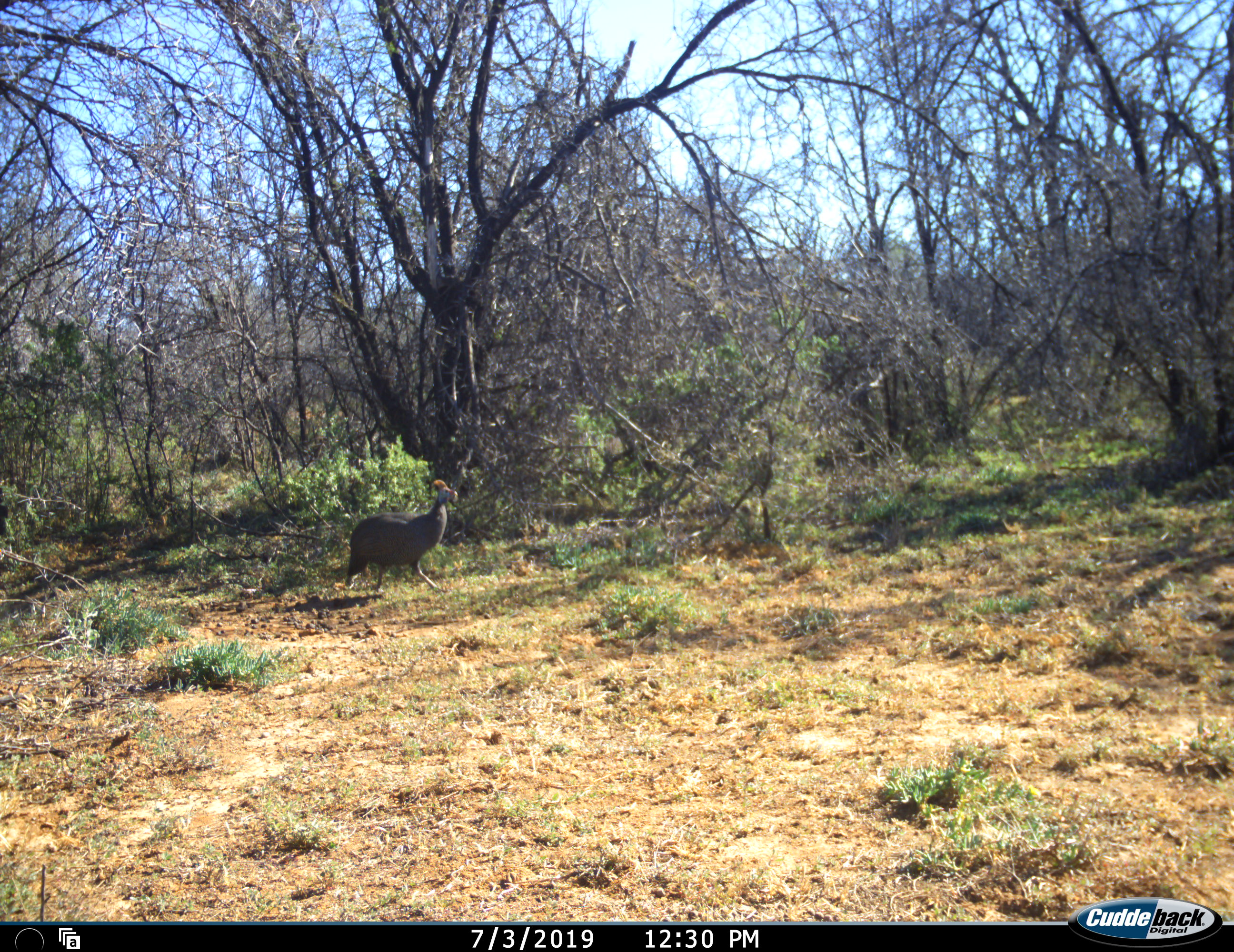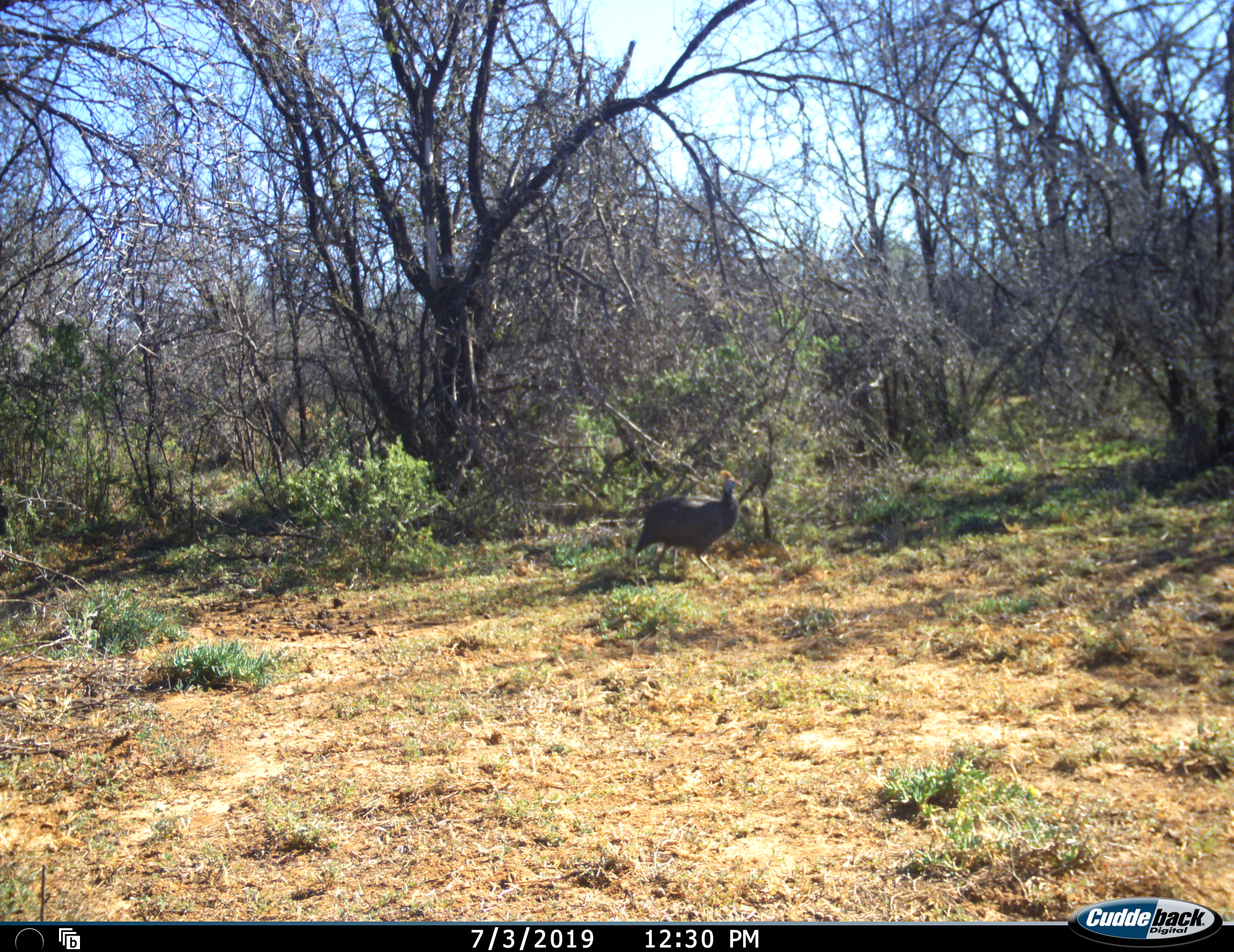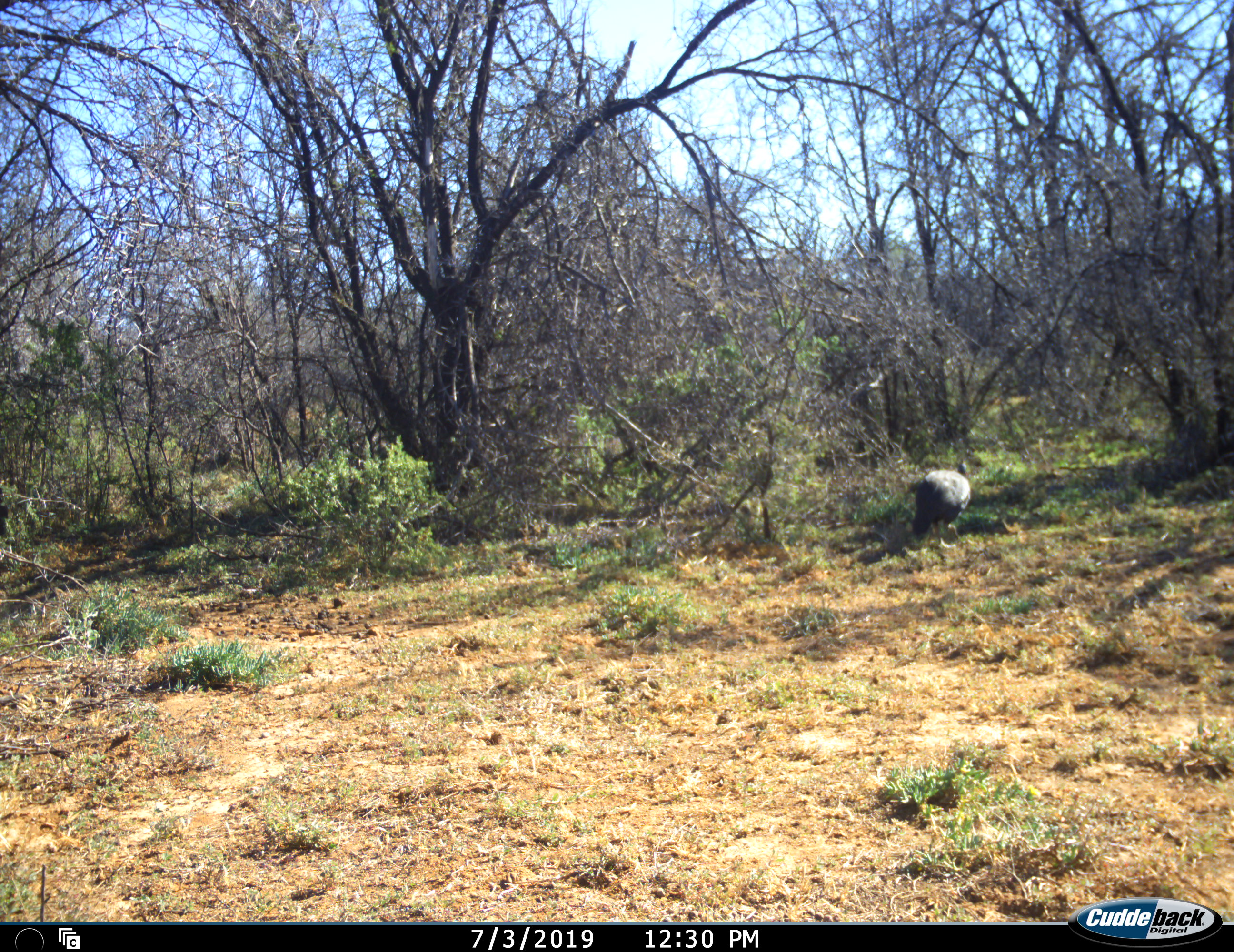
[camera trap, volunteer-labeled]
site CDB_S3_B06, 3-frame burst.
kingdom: Animalia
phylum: Chordata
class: Aves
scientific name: Aves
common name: bird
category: birdother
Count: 1.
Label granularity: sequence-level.